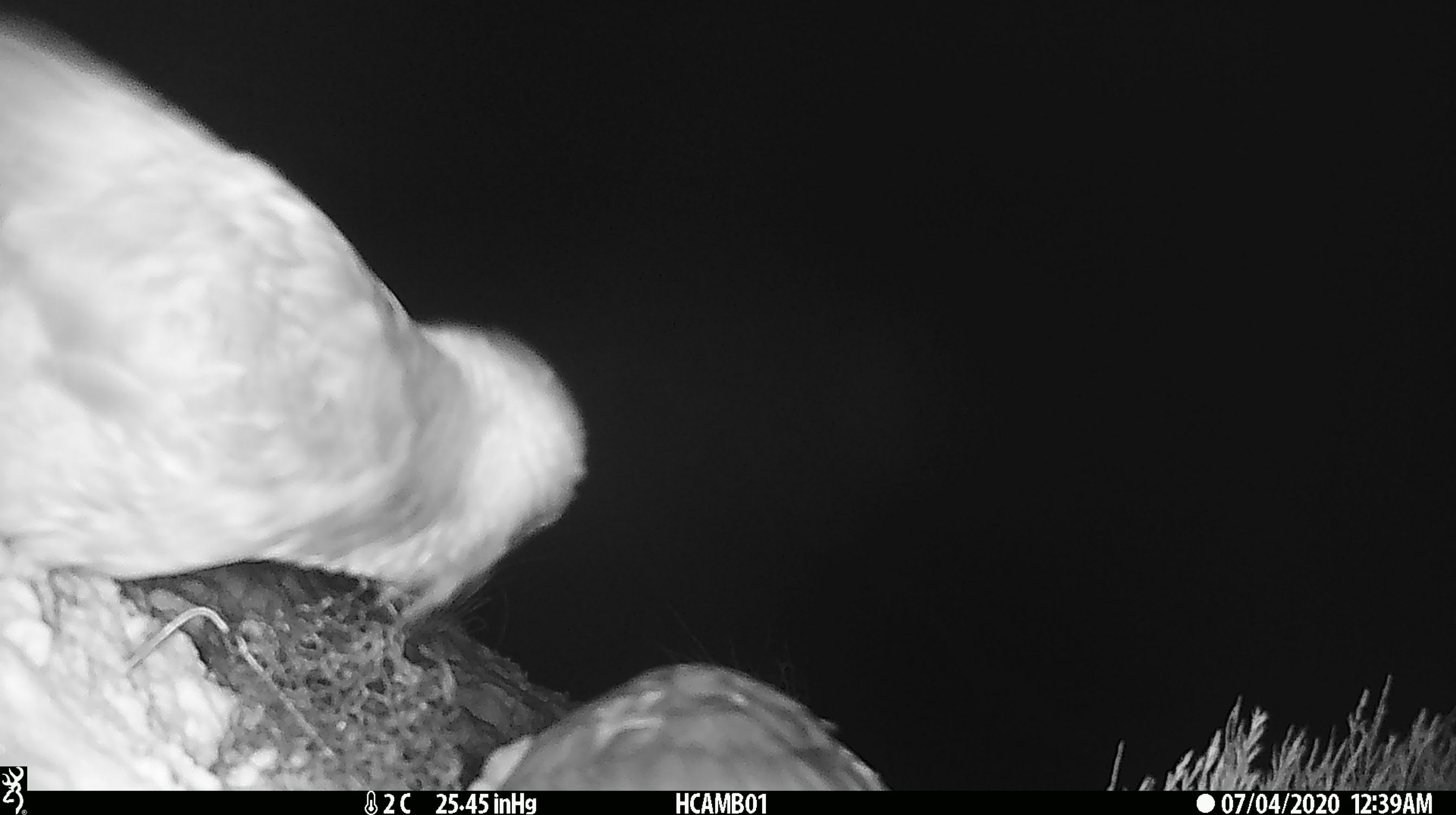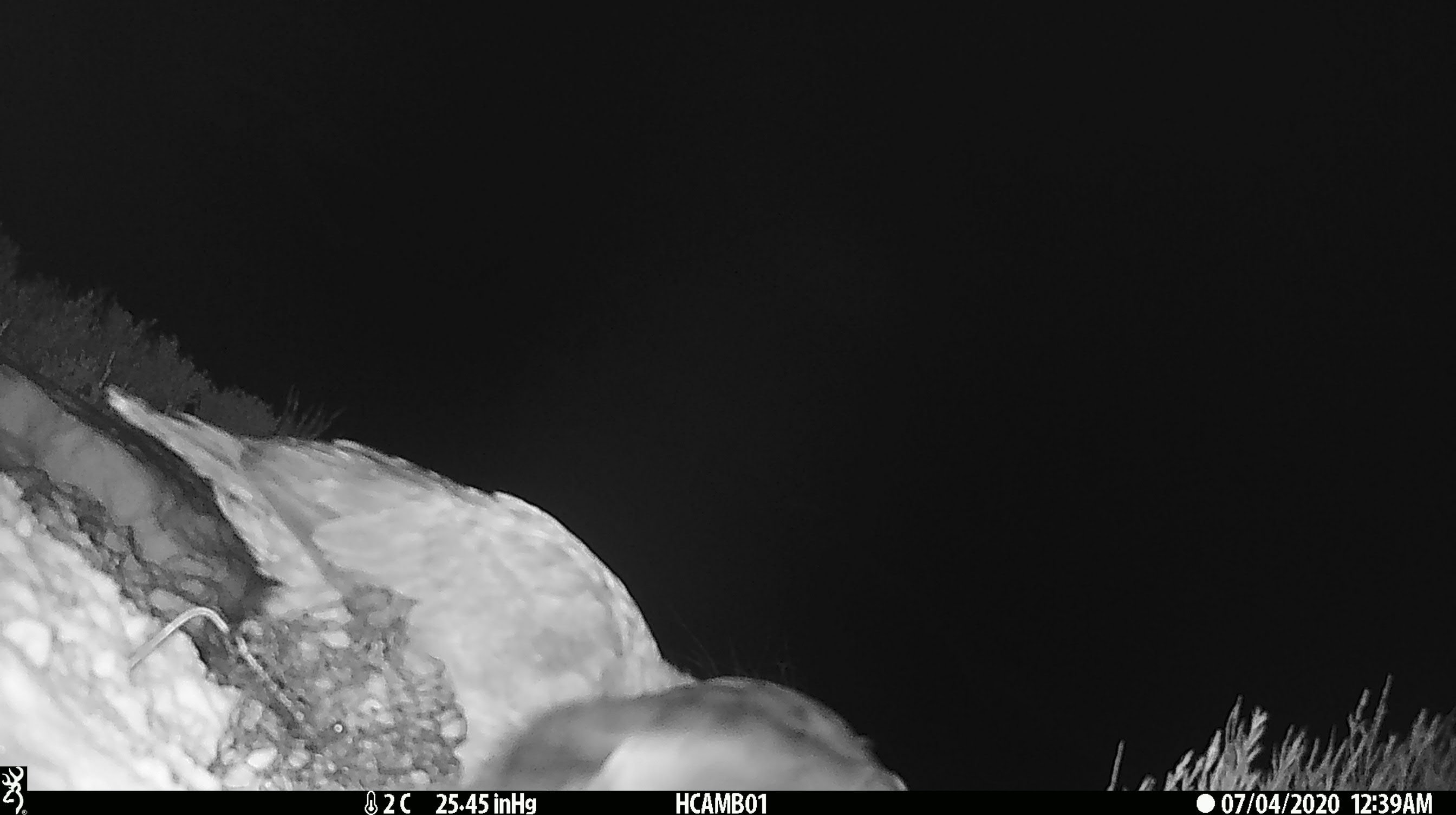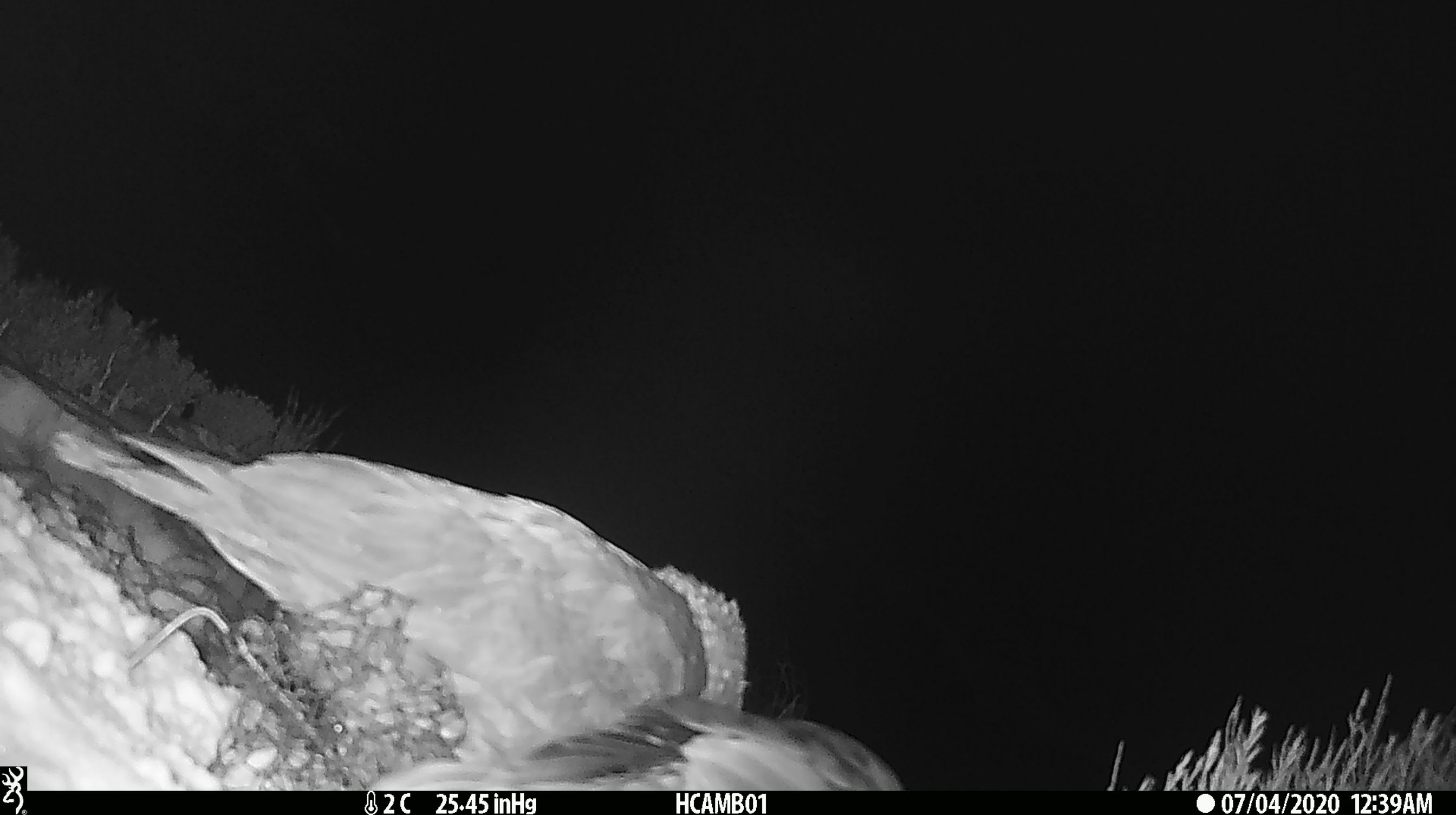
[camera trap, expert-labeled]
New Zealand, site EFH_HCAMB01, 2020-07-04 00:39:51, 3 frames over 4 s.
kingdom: Animalia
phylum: Chordata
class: Aves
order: Psittaciformes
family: Strigopidae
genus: Nestor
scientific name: Nestor notabilis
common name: kea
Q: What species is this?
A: Kea (Nestor notabilis).